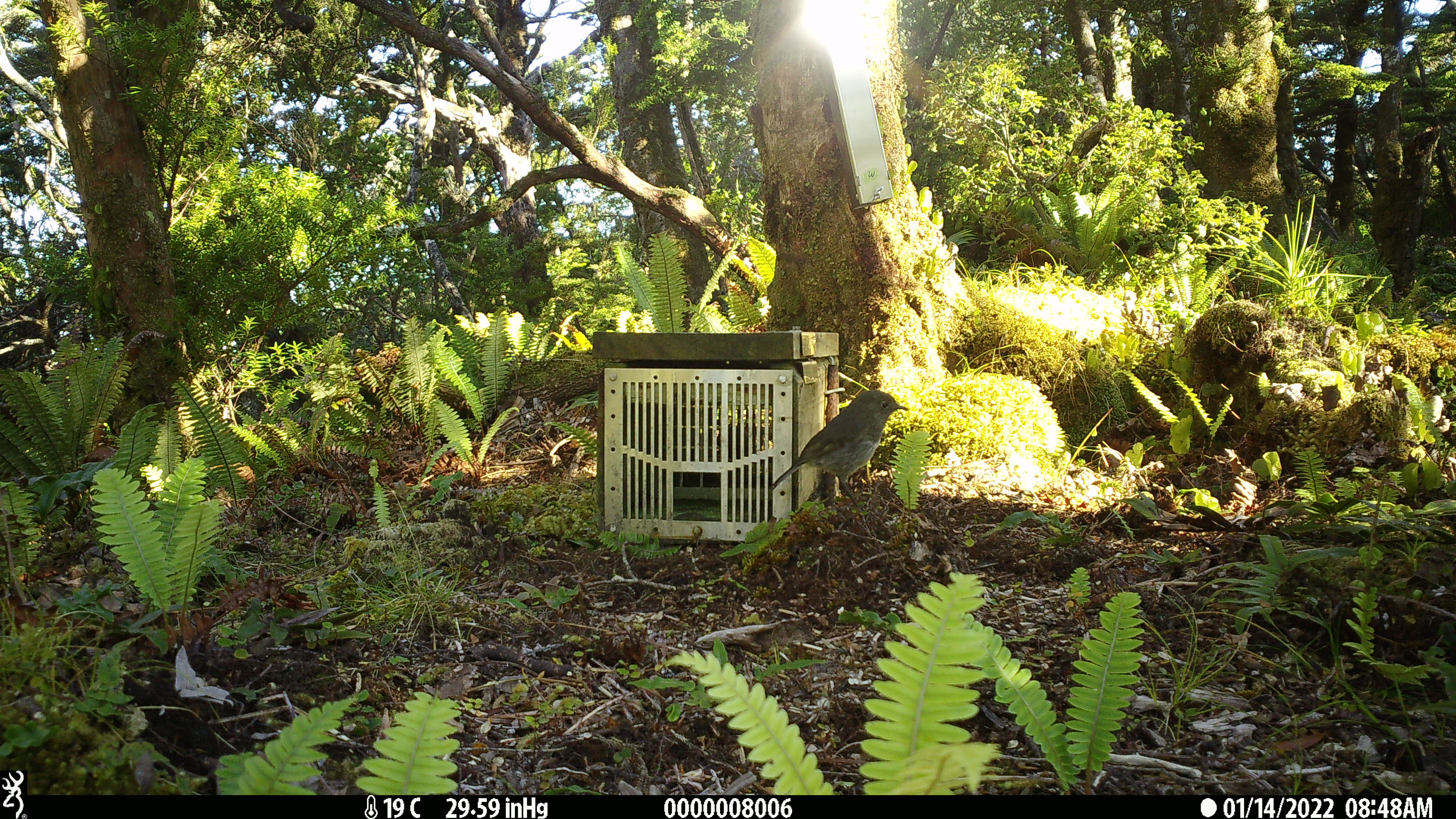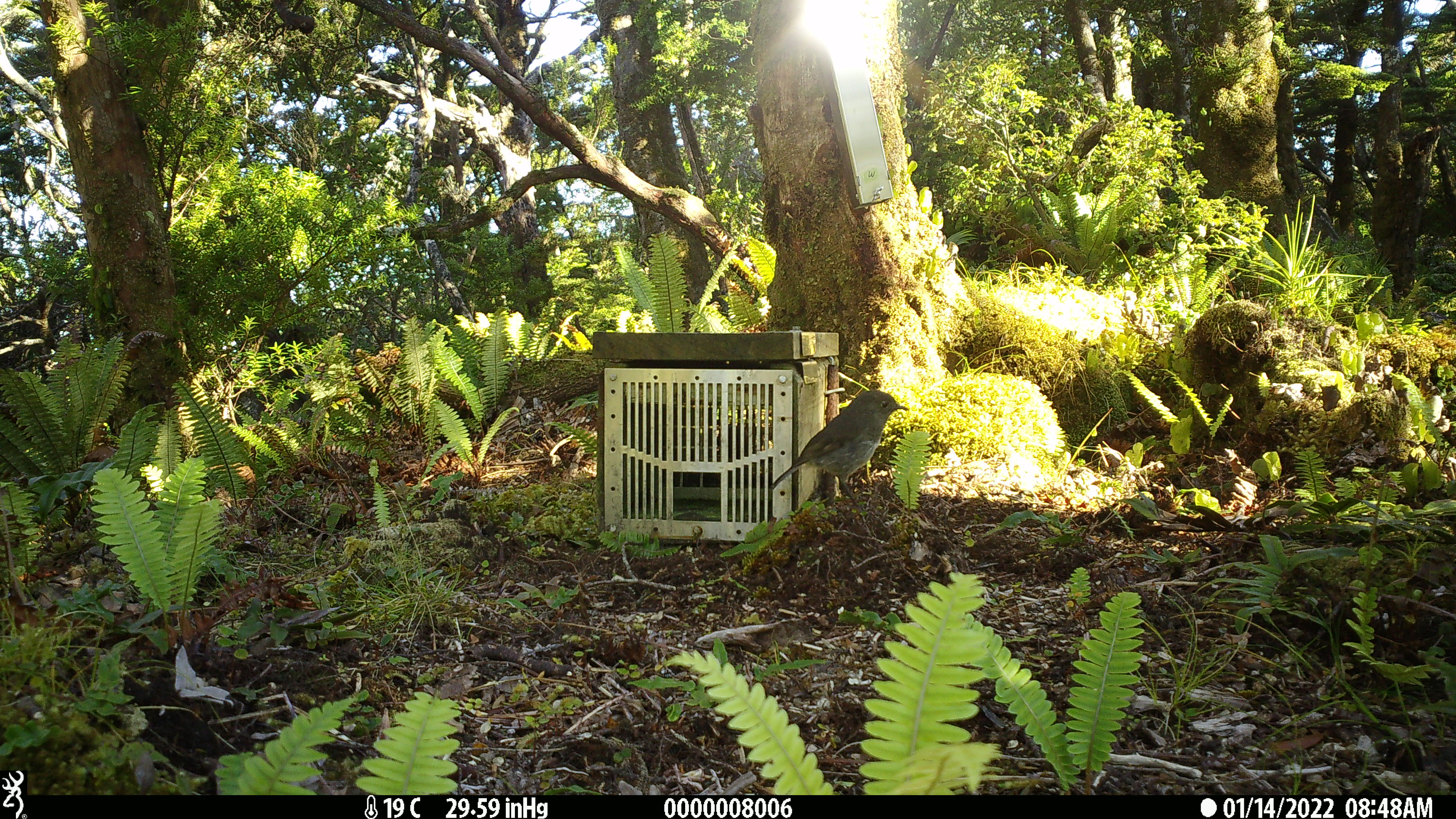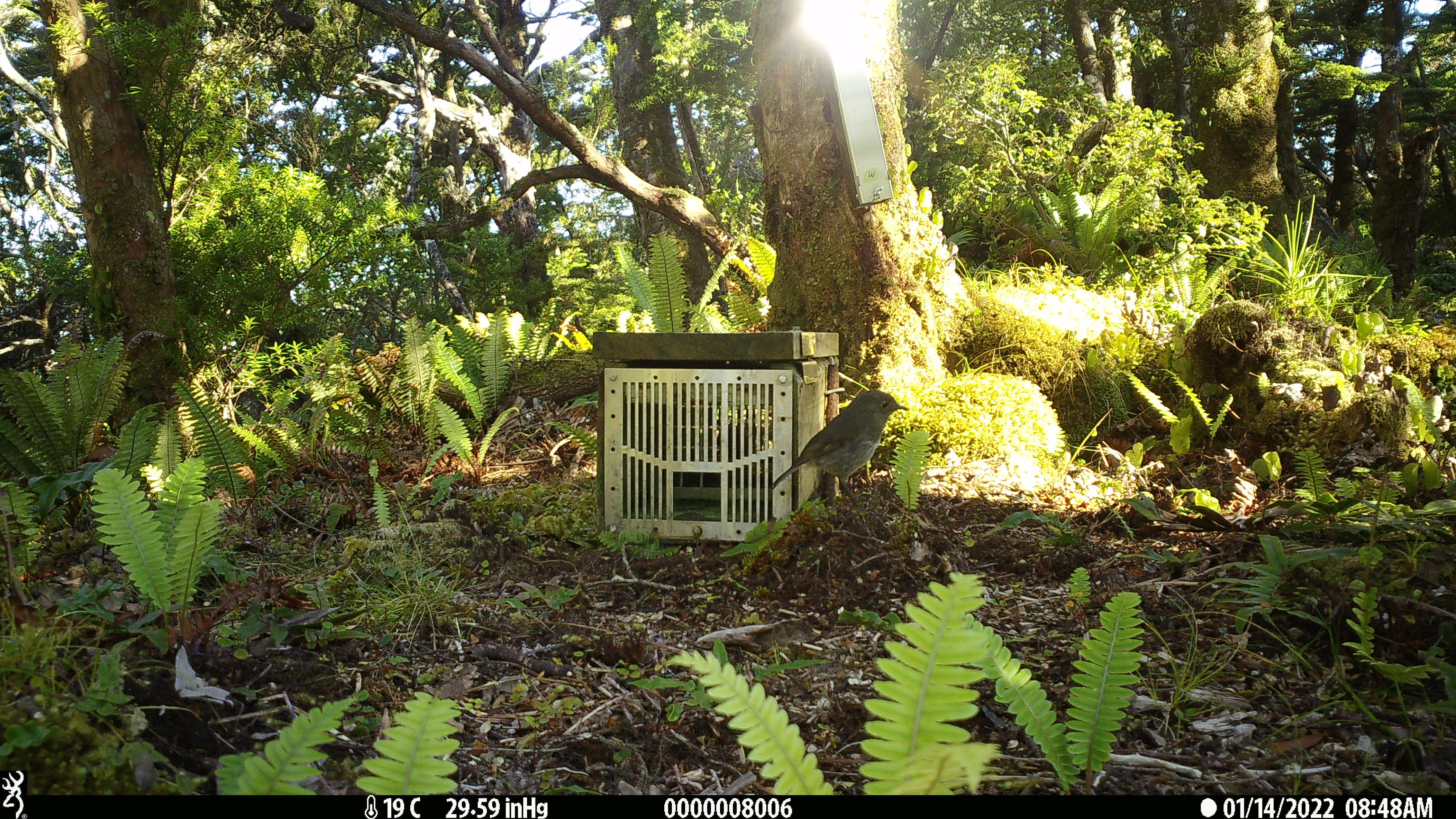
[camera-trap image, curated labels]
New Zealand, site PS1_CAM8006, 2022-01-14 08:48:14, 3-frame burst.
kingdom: Animalia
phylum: Chordata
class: Aves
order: Passeriformes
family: Petroicidae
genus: Petroica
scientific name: Petroica australis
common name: new zealand robin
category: robin